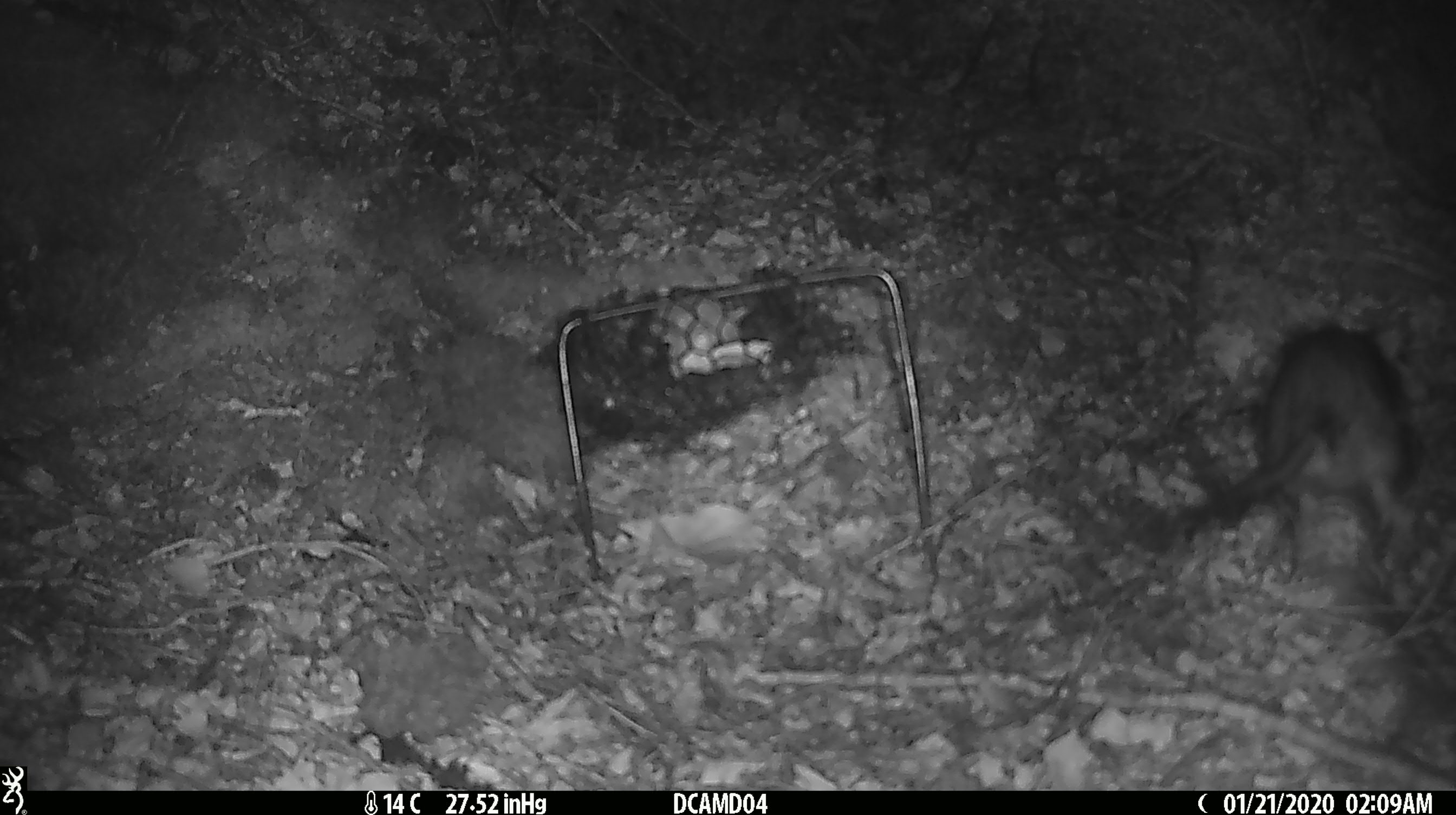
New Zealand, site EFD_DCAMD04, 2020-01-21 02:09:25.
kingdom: Animalia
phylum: Chordata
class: Mammalia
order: Rodentia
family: Muridae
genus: Rattus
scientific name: Rattus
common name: rat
Rat (Rattus).